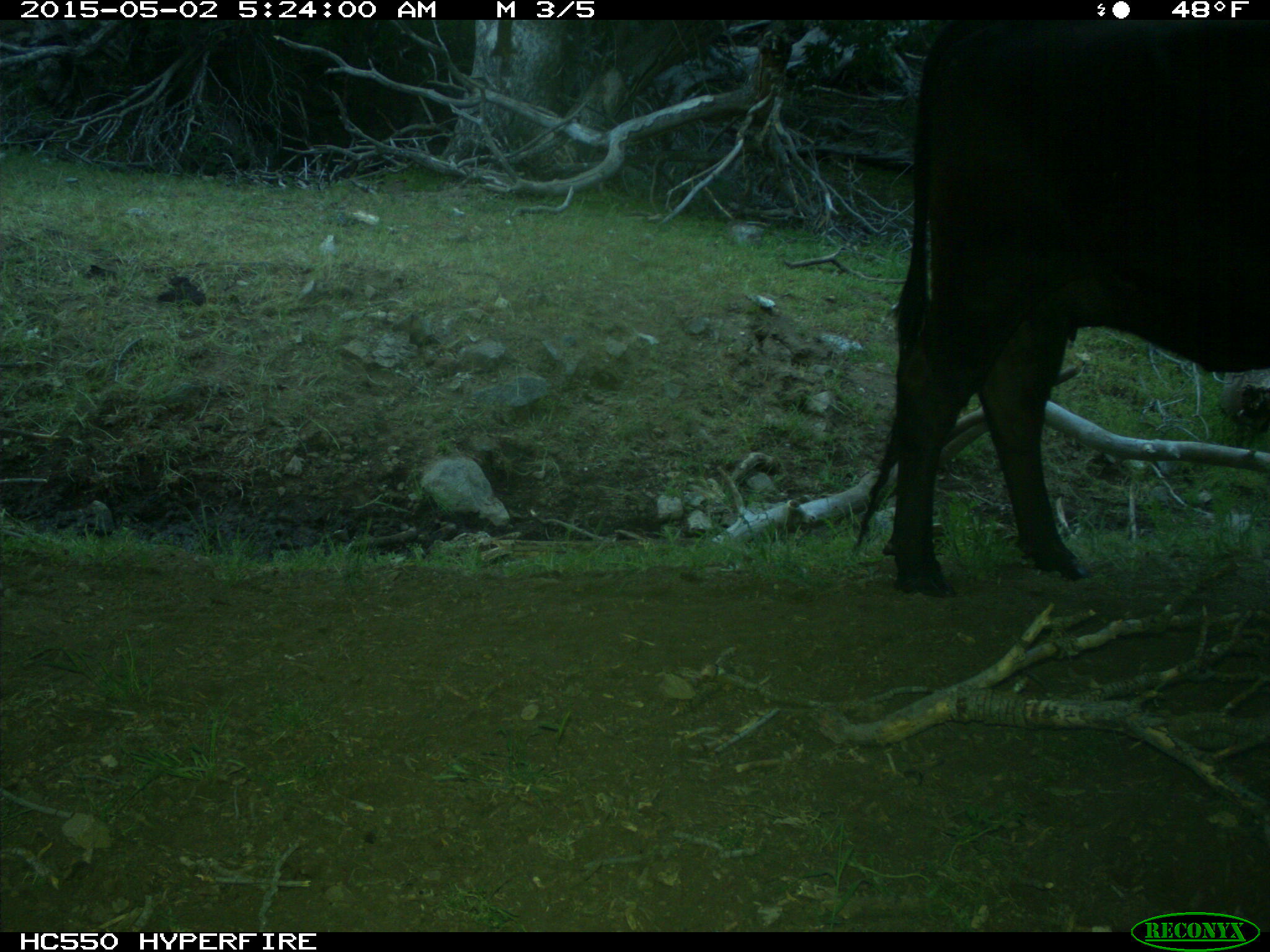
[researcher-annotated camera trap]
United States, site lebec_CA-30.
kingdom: Animalia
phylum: Chordata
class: Mammalia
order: Artiodactyla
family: Bovidae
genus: Bos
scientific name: Bos taurus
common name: domestic cow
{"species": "Bos taurus (domestic cow)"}